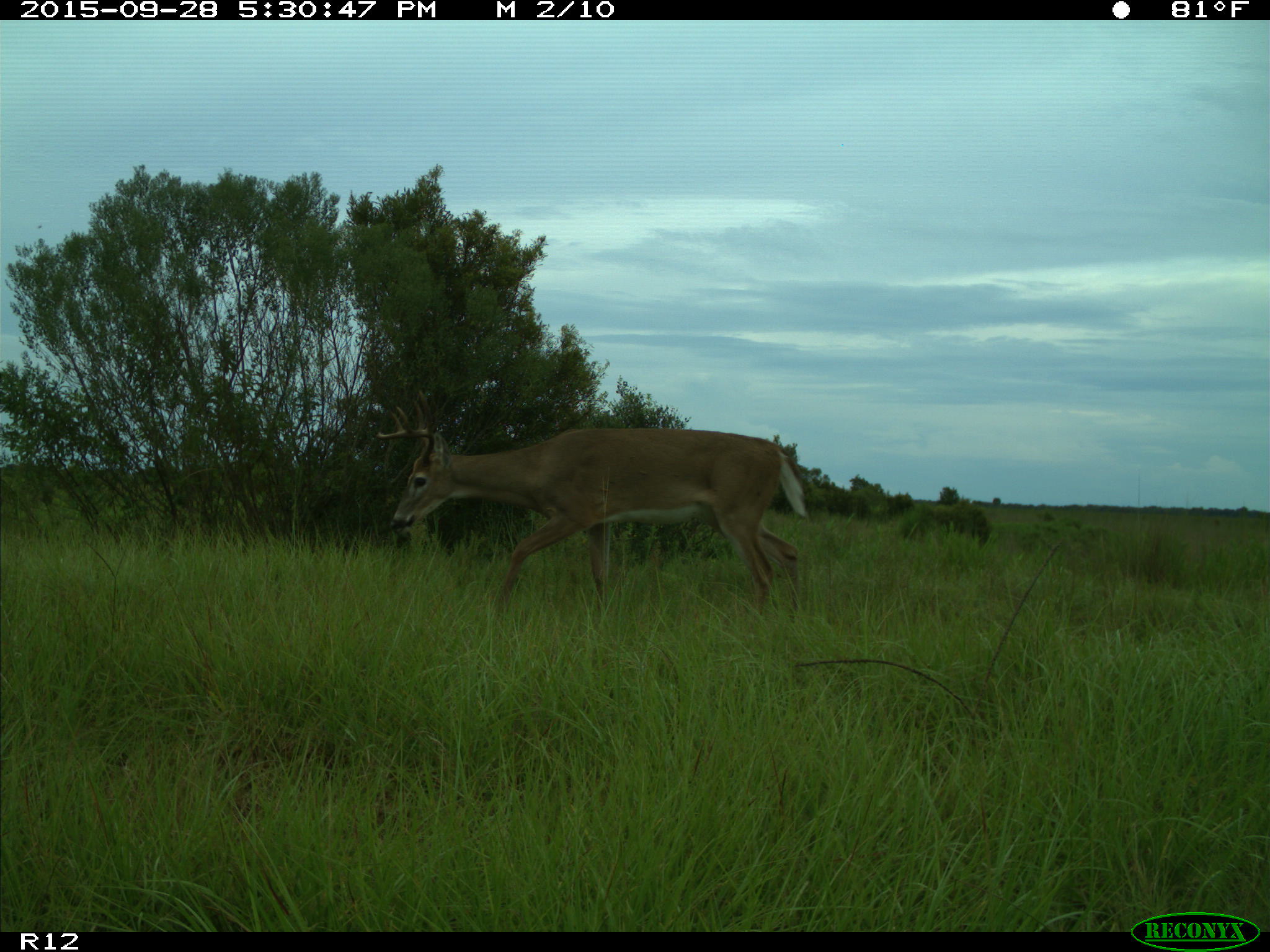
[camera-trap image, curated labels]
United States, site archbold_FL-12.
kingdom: Animalia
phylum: Chordata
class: Mammalia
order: Artiodactyla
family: Cervidae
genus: Odocoileus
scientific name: Odocoileus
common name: deer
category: unidentified deer